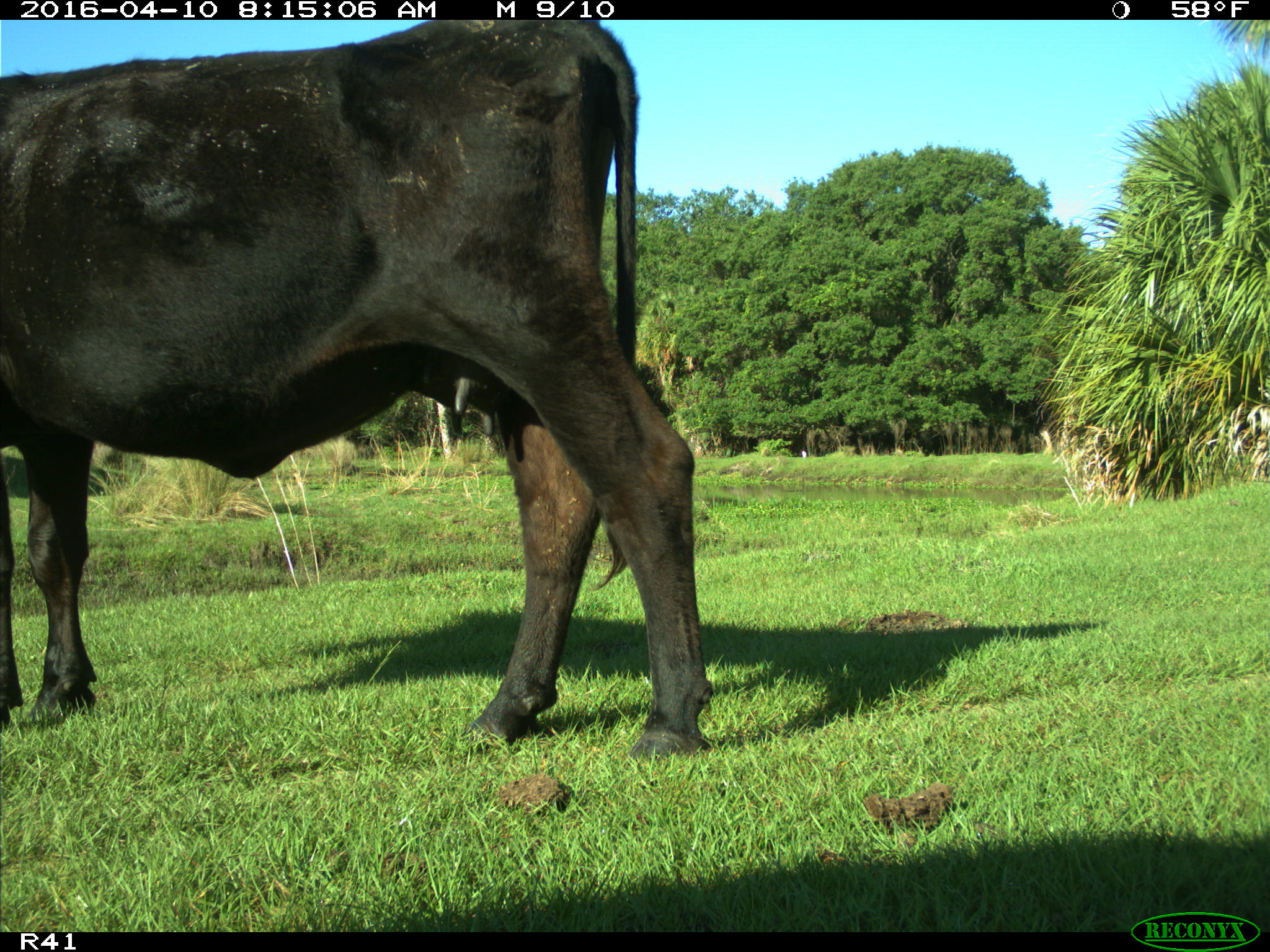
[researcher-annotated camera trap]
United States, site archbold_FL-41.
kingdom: Animalia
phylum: Chordata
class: Mammalia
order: Artiodactyla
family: Bovidae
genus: Bos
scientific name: Bos taurus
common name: domestic cow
Bos taurus (domestic cow).